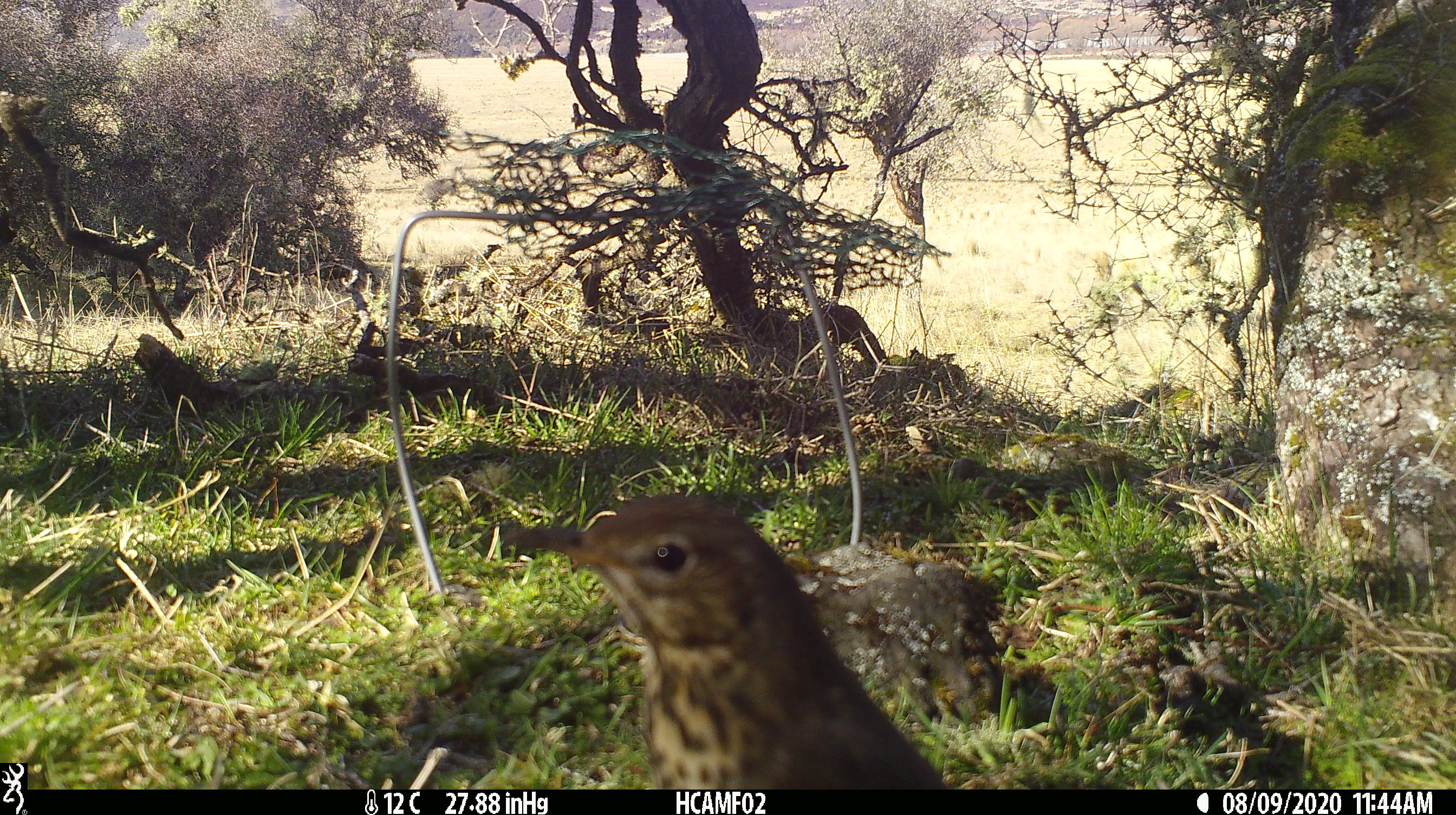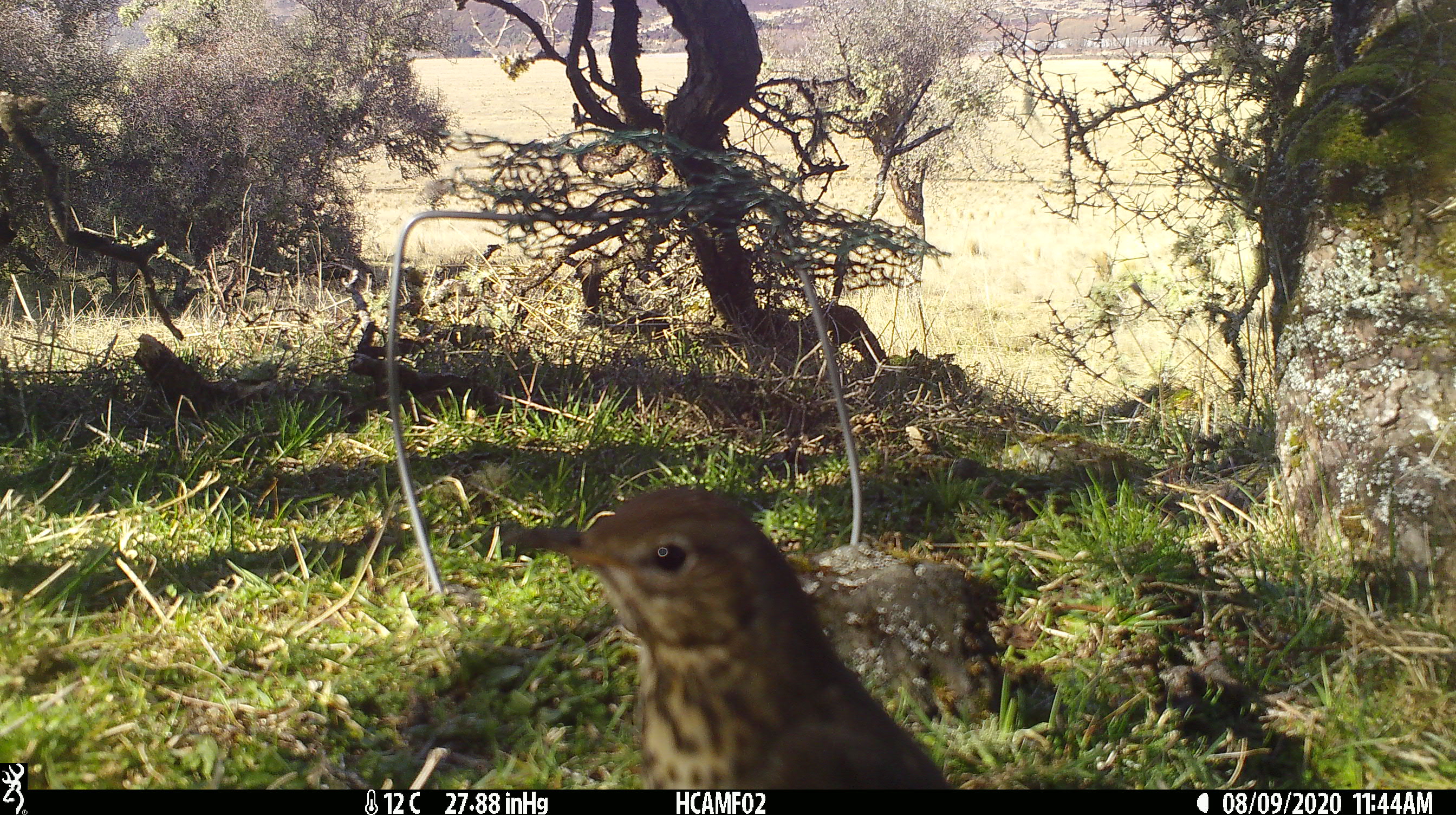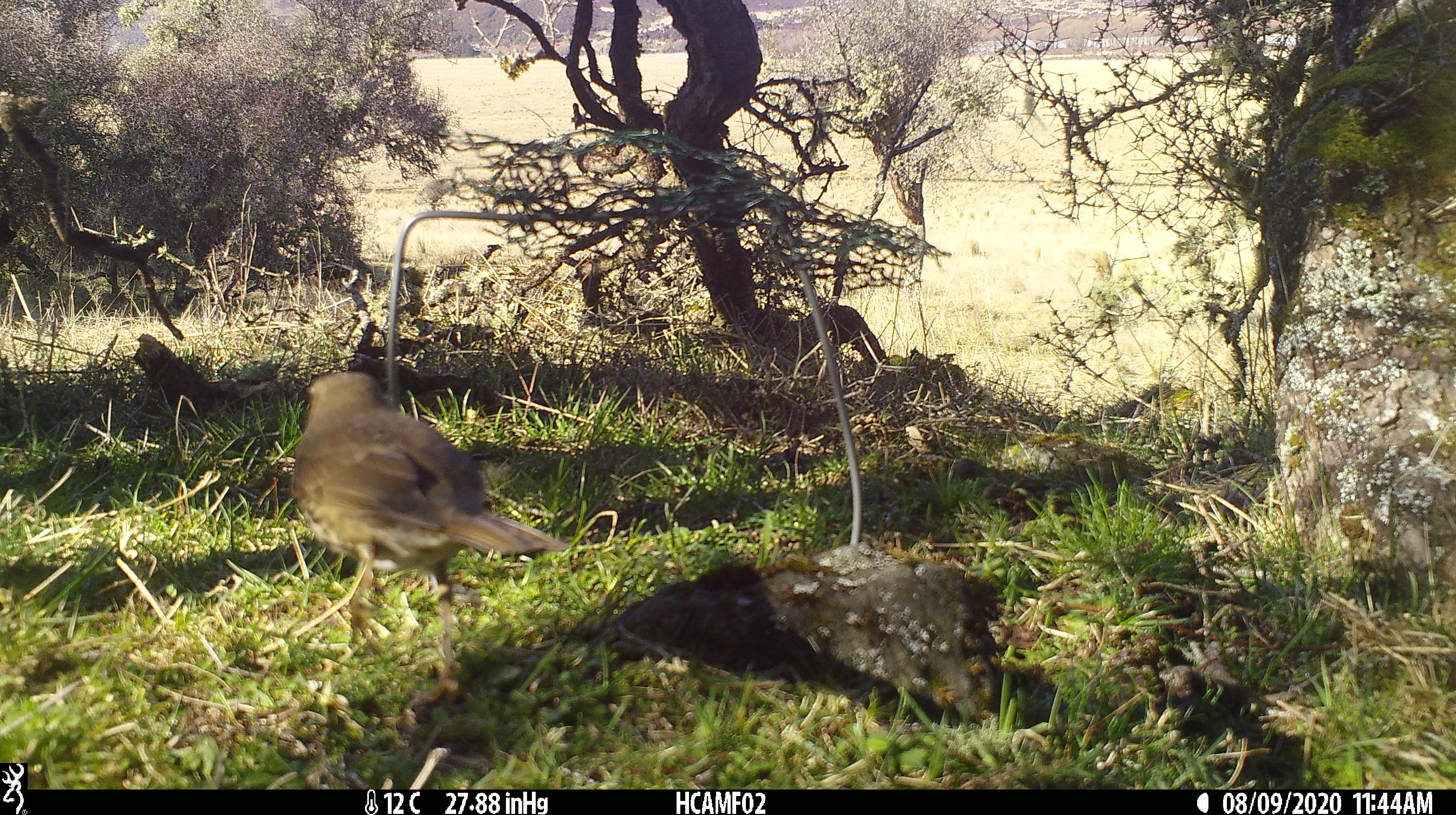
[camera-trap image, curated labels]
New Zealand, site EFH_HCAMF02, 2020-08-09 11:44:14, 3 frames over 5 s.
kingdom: Animalia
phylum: Chordata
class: Aves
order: Passeriformes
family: Turdidae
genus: Turdus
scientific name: Turdus philomelos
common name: song thrush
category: thrush